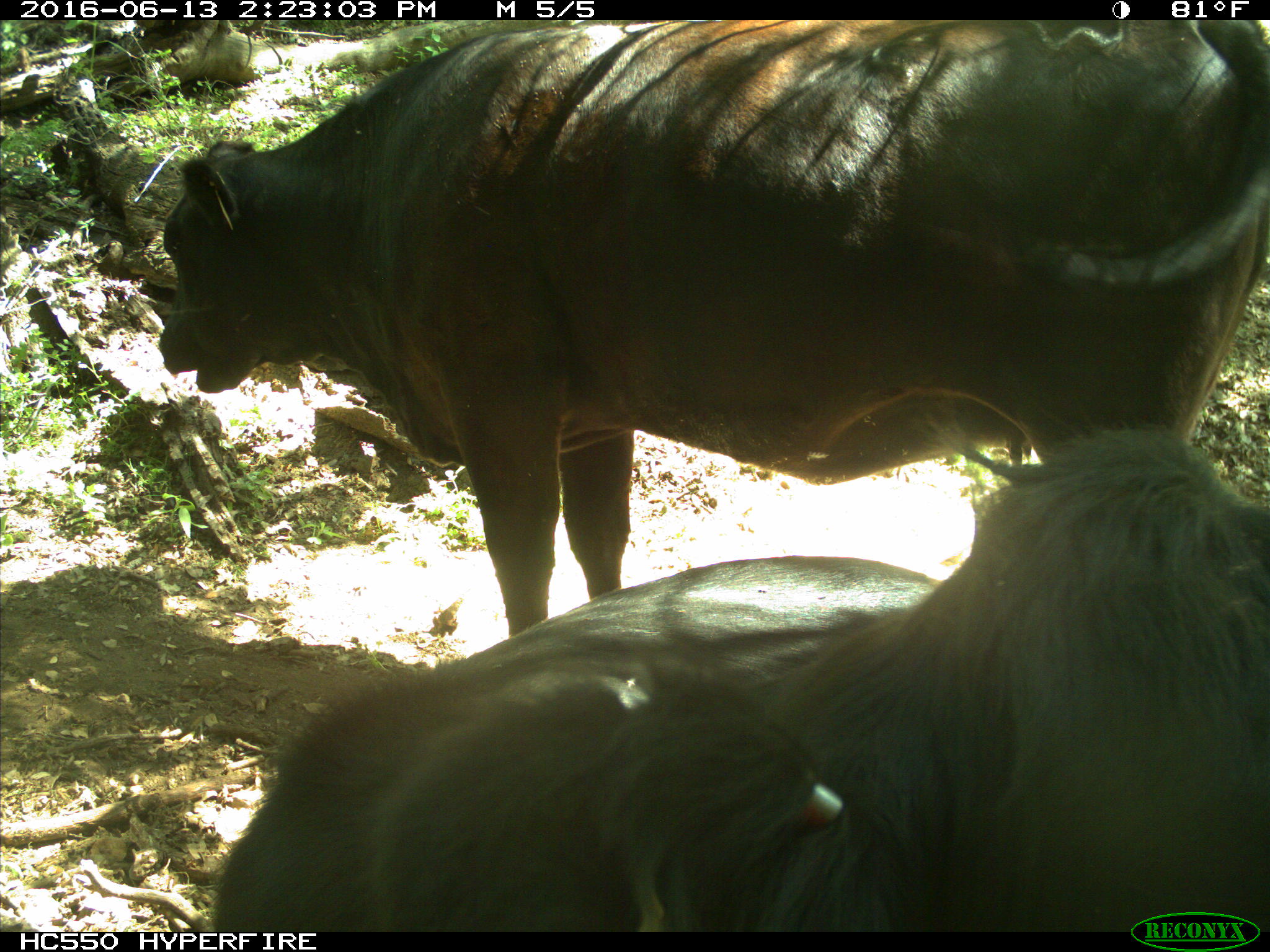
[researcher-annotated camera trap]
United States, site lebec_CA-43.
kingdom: Animalia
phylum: Chordata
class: Mammalia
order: Artiodactyla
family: Bovidae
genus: Bos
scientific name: Bos taurus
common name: domestic cow